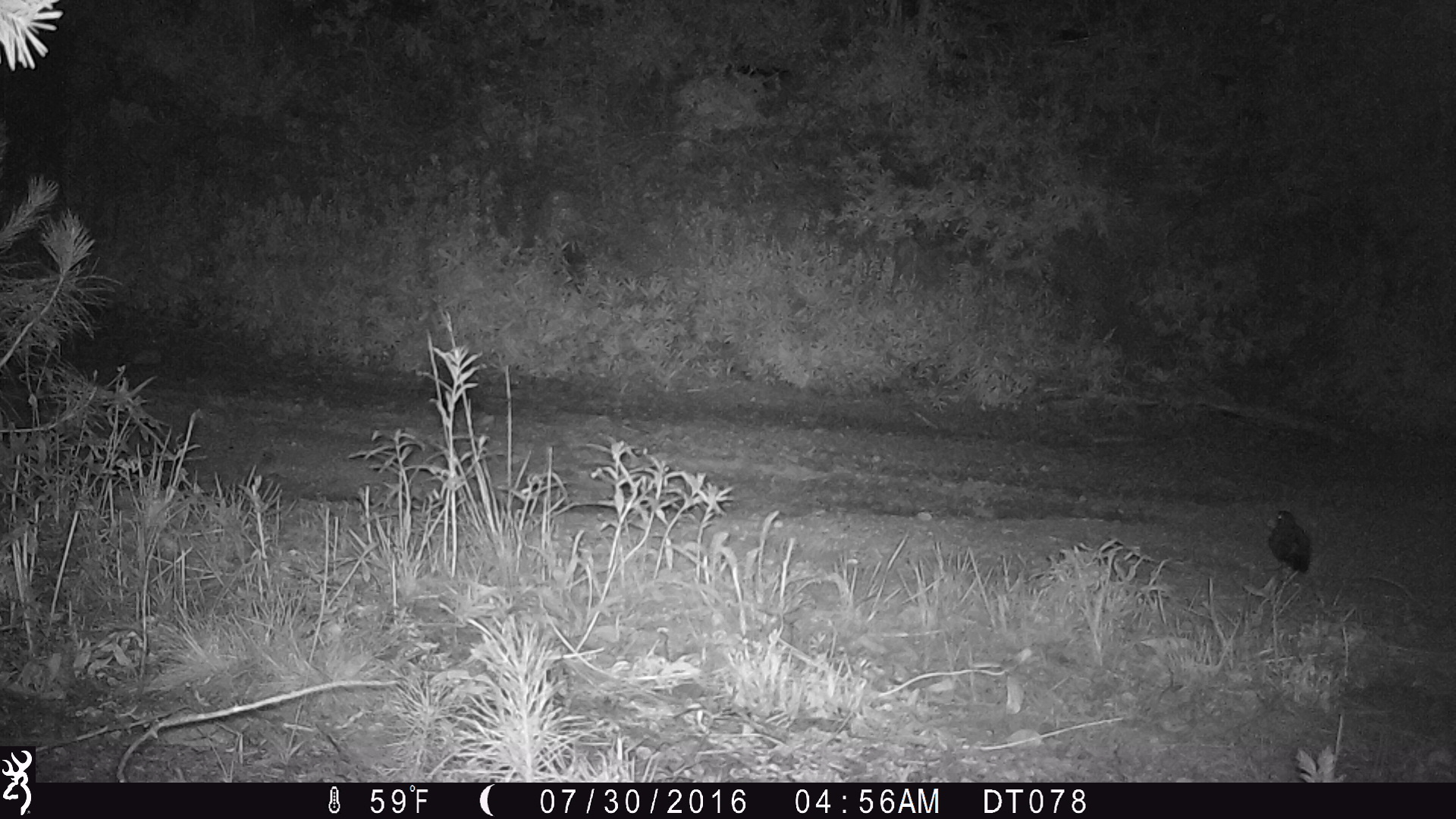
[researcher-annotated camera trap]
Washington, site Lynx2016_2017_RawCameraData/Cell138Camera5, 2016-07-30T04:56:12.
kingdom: Animalia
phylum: Chordata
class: Aves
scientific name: Aves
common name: birds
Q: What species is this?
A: Aves (birds).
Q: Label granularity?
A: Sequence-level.